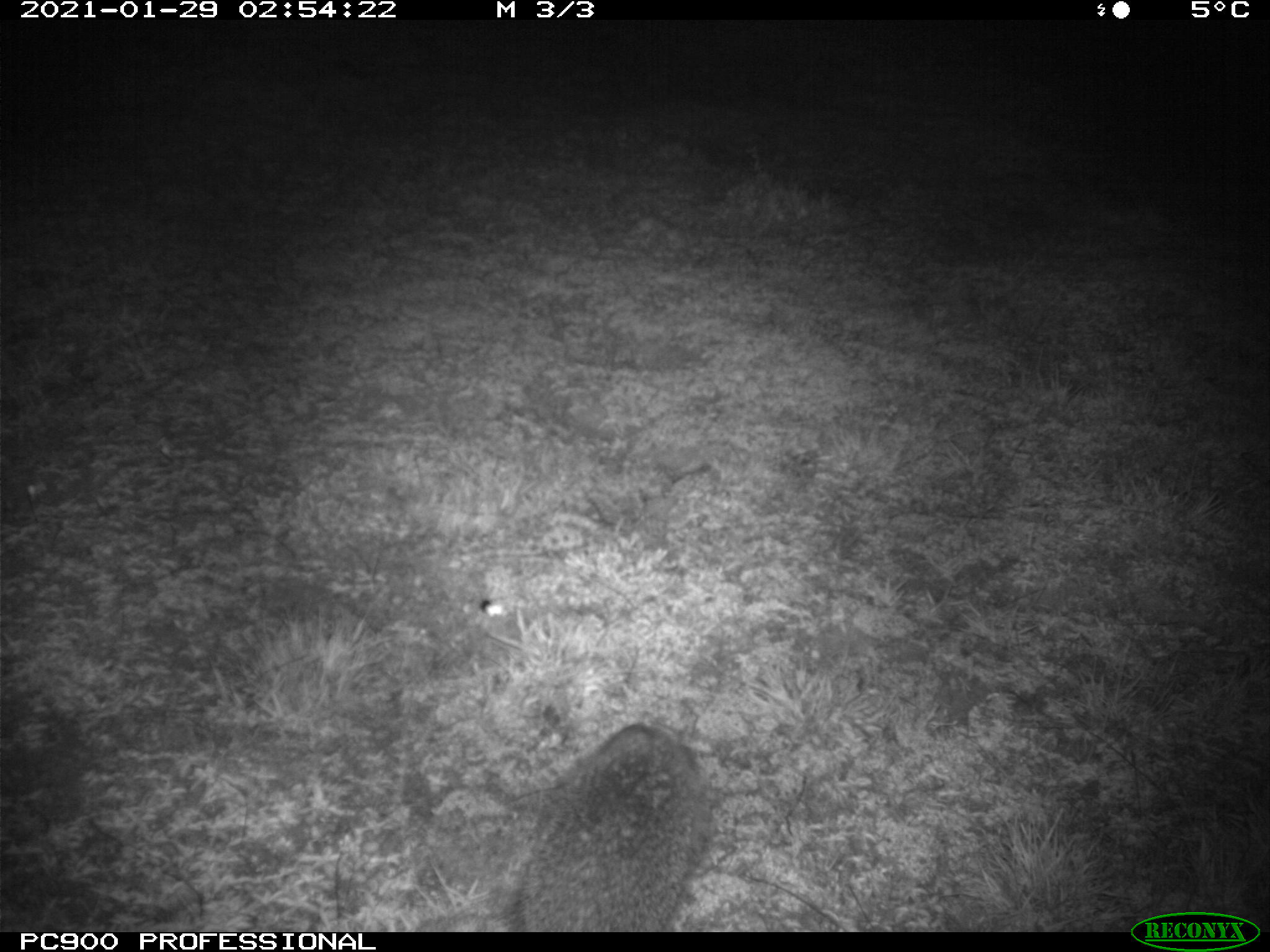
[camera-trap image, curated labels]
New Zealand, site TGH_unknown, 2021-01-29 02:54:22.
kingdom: Animalia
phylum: Chordata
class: Mammalia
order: Eulipotyphla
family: Erinaceidae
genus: Erinaceus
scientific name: Erinaceus europaeus europaeus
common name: european hedgehog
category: hedgehog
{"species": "hedgehog (european hedgehog) (Erinaceus europaeus europaeus)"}